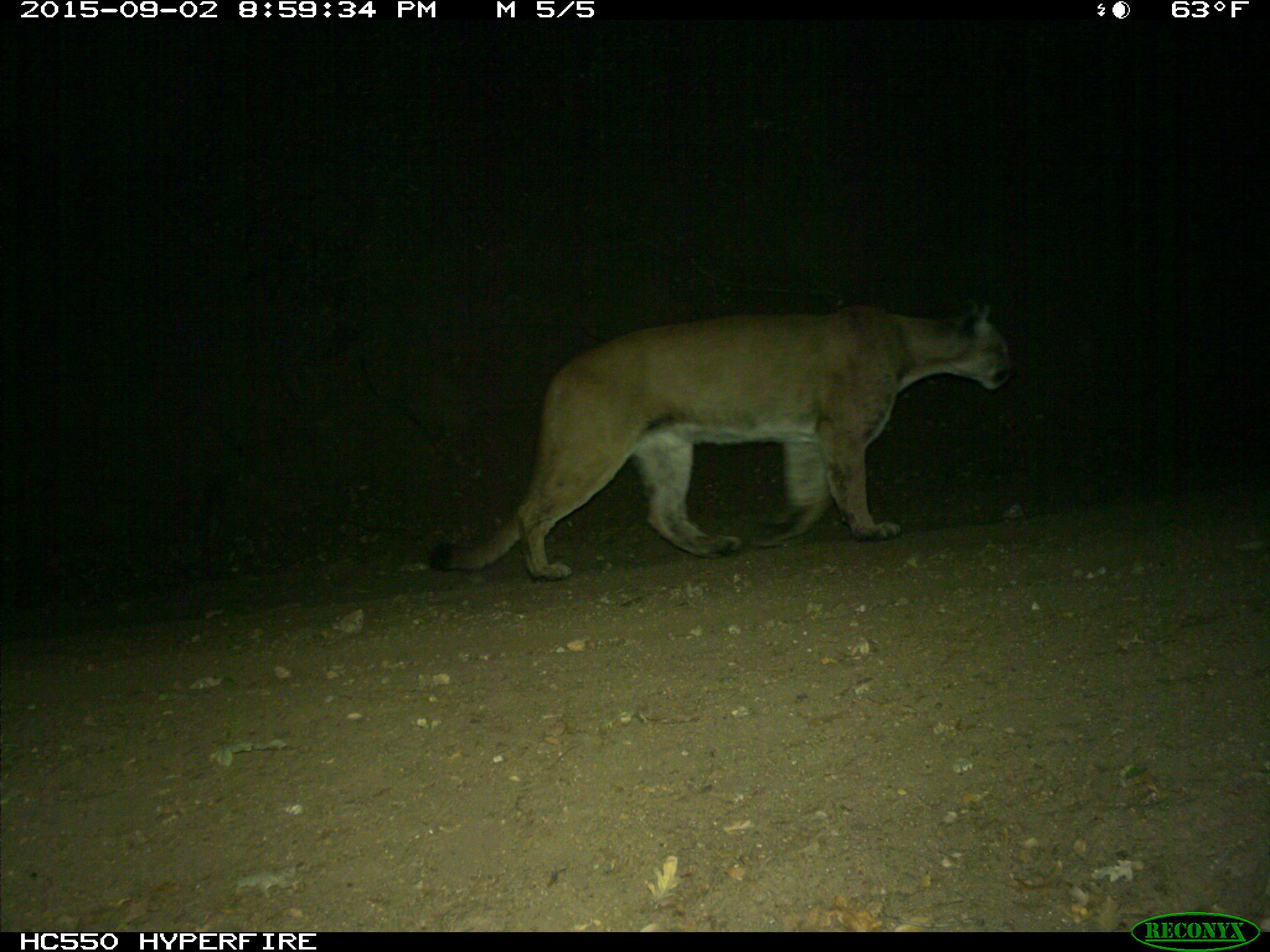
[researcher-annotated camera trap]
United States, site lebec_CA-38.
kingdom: Animalia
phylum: Chordata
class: Mammalia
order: Carnivora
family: Felidae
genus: Puma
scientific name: Puma concolor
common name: mountain lion